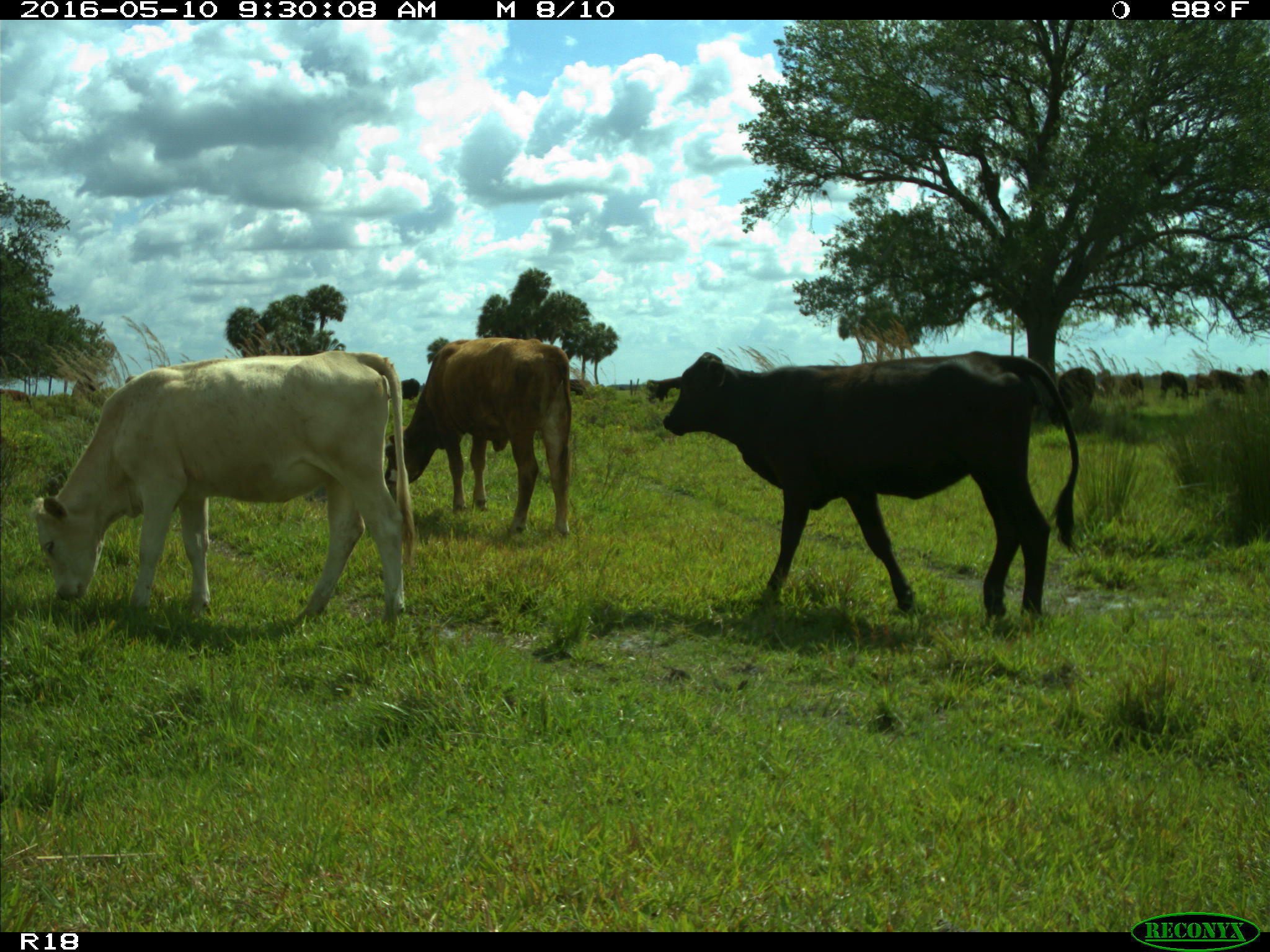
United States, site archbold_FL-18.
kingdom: Animalia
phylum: Chordata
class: Mammalia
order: Artiodactyla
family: Bovidae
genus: Bos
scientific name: Bos taurus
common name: domestic cow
Bos taurus (domestic cow).